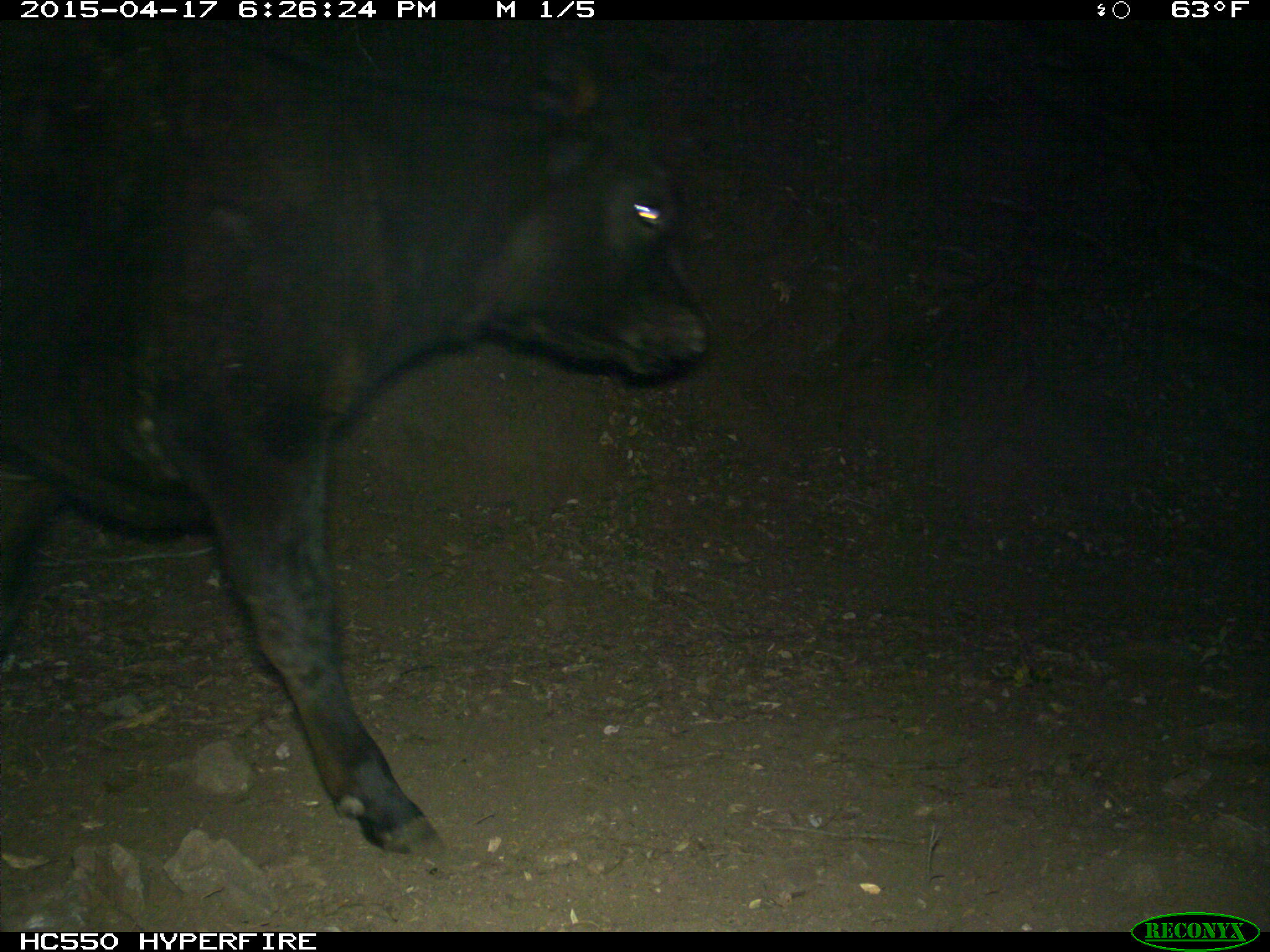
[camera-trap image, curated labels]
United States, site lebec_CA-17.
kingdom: Animalia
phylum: Chordata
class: Mammalia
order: Artiodactyla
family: Bovidae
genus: Bos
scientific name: Bos taurus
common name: domestic cow